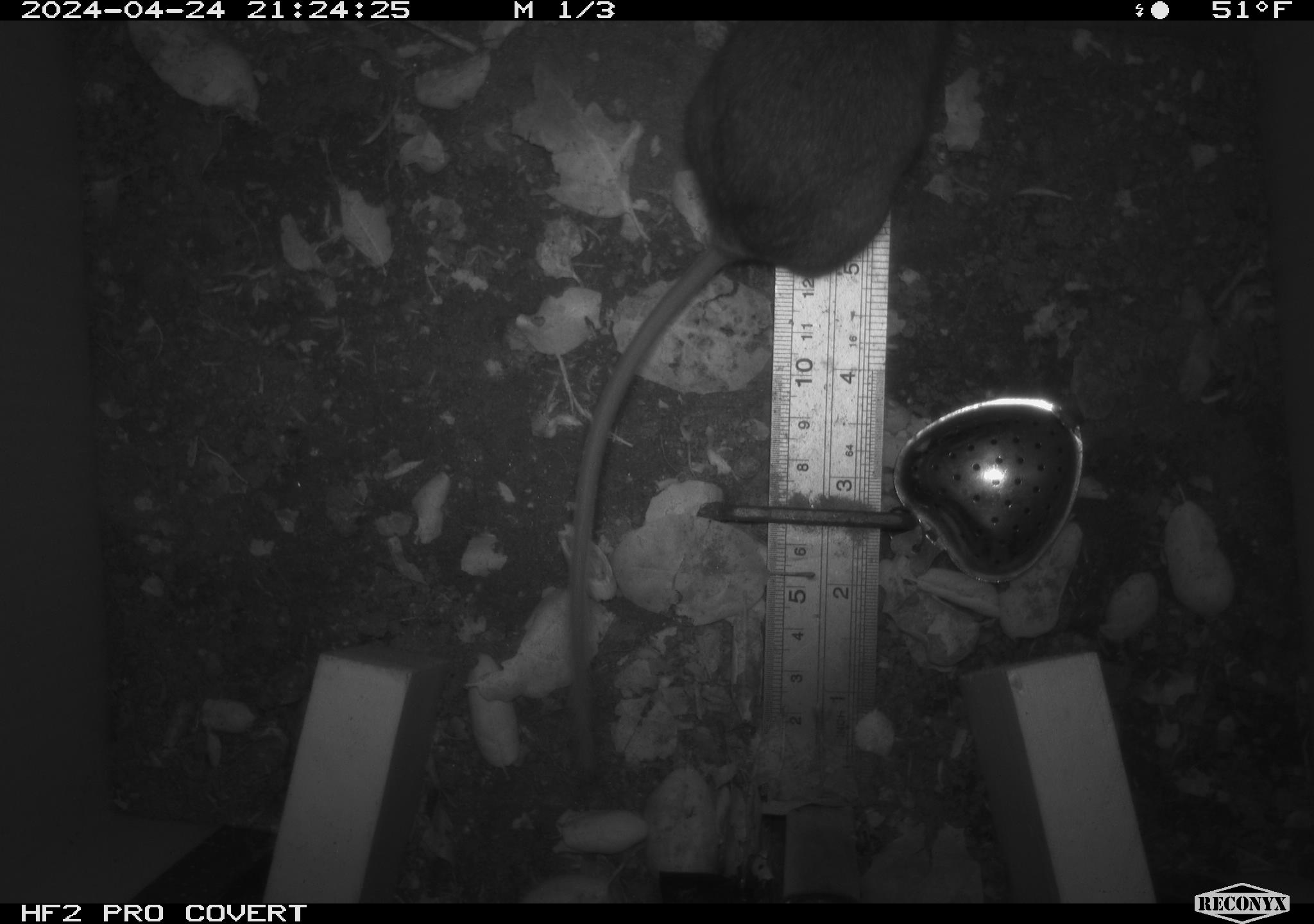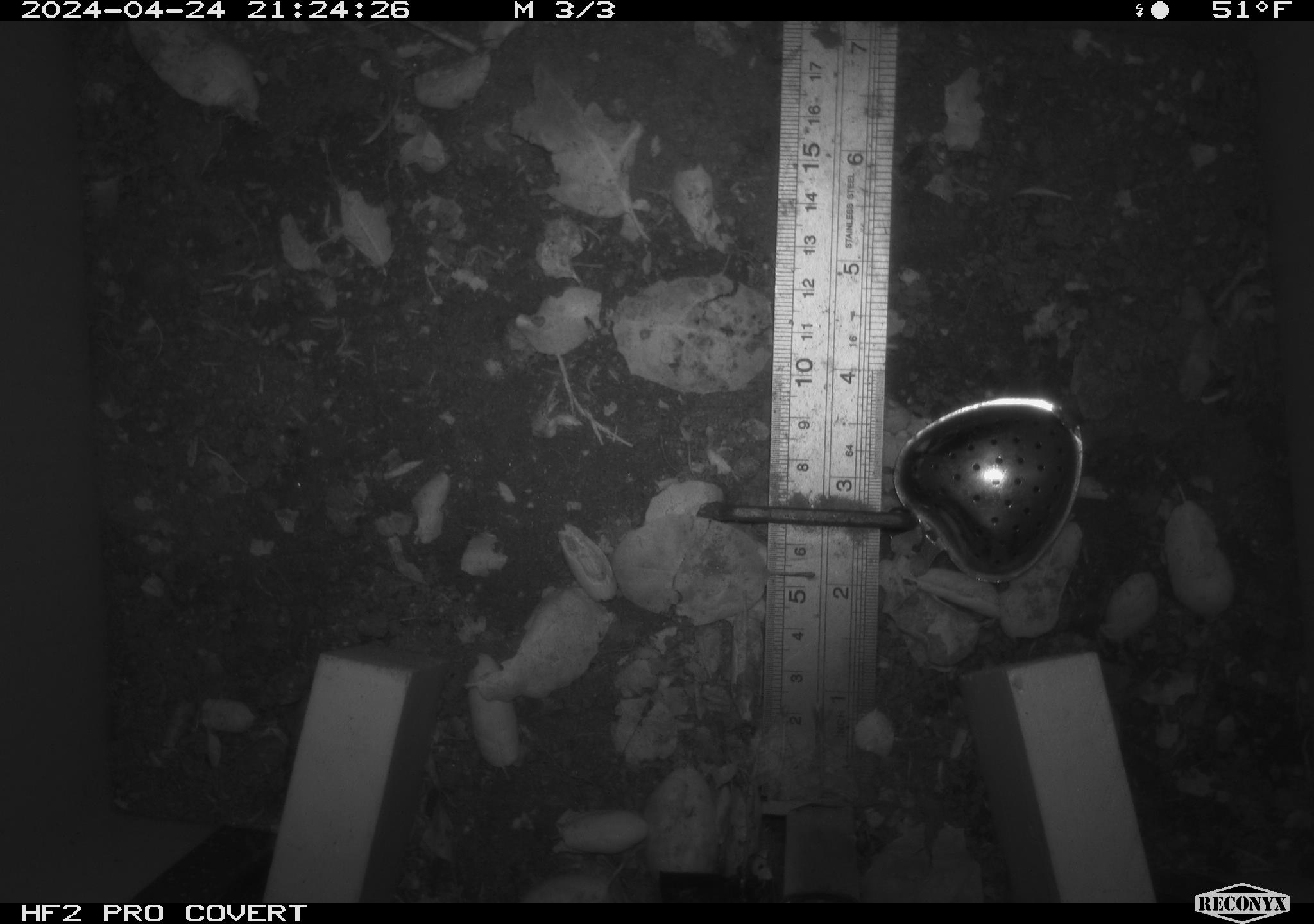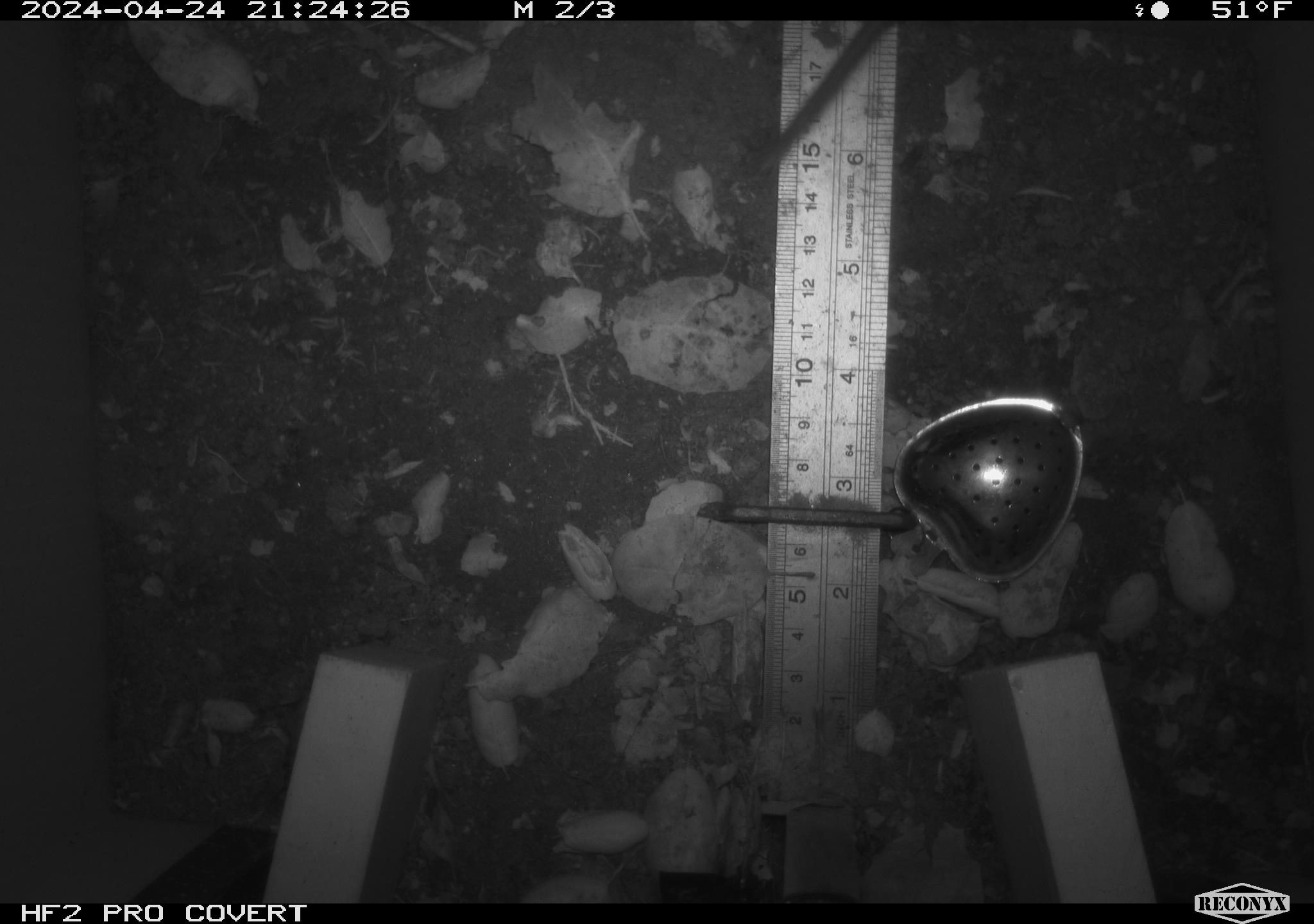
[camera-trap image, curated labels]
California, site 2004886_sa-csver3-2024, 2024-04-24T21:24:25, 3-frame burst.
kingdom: Animalia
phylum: Chordata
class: Mammalia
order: Rodentia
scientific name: Rodentia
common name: rodent